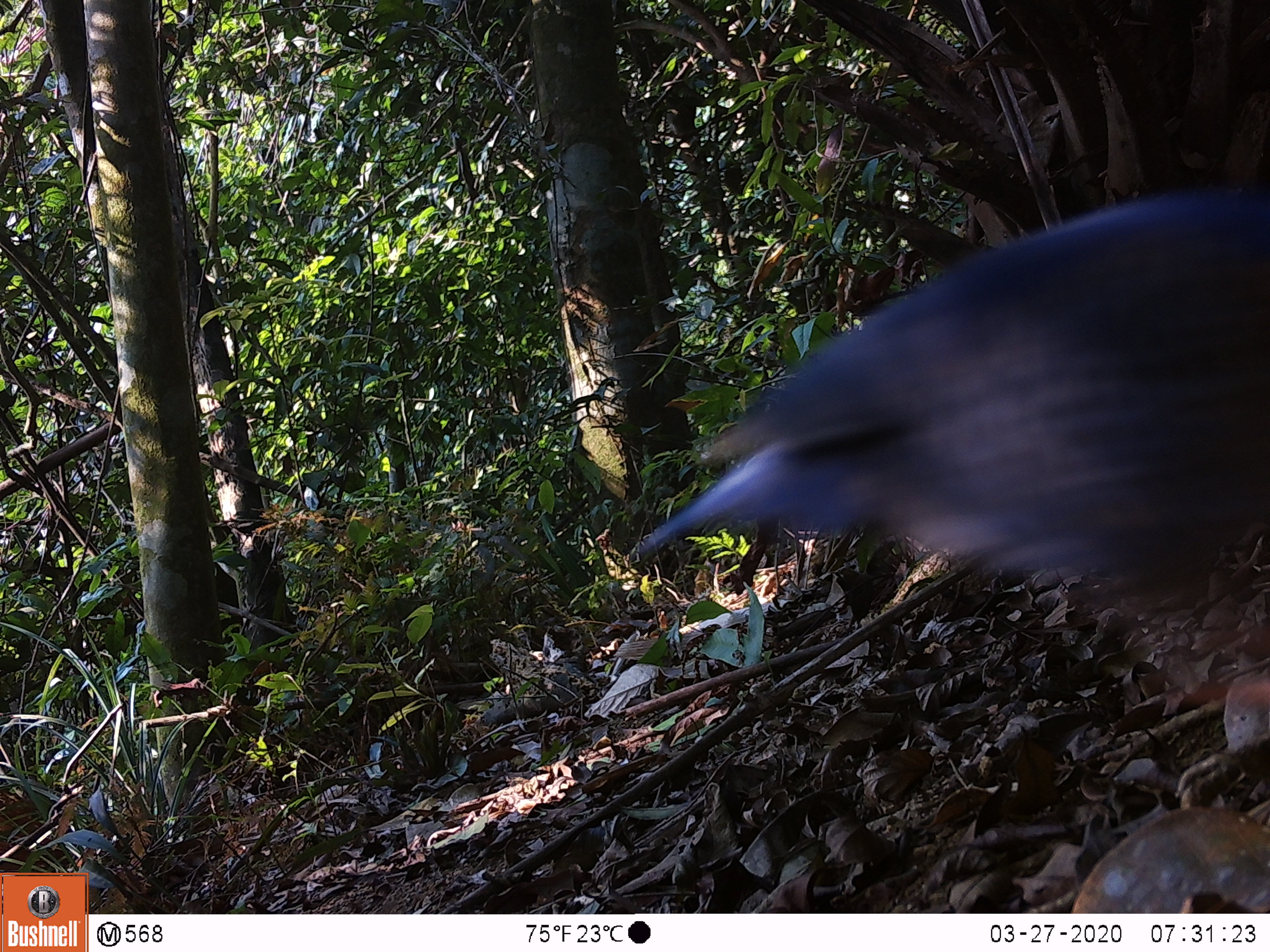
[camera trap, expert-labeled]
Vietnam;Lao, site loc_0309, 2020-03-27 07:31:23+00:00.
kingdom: Animalia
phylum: Chordata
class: Aves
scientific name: Aves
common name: bird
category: unidentified bird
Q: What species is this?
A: Unidentified bird (bird) (Aves).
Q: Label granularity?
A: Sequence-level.